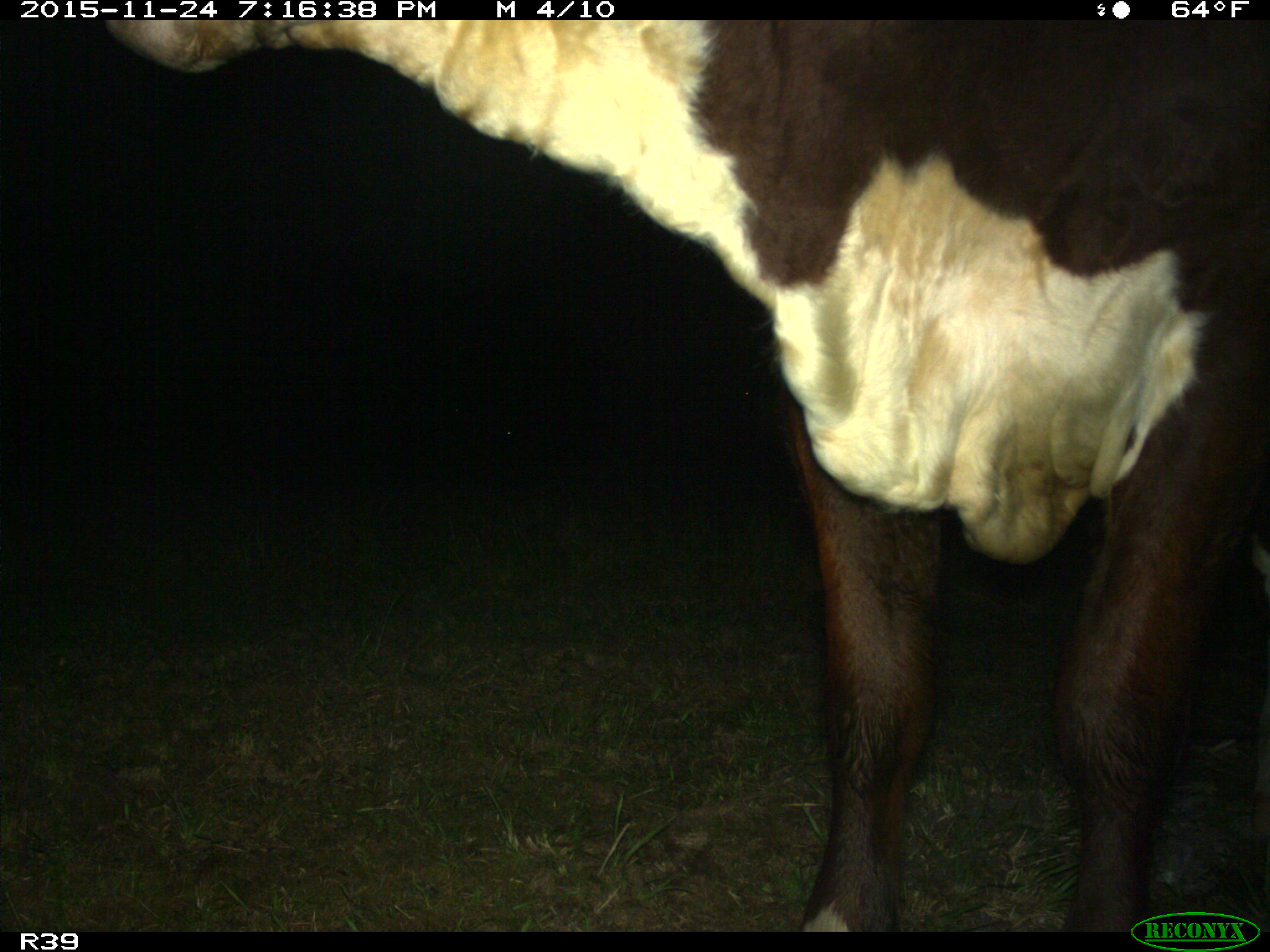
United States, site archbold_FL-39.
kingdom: Animalia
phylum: Chordata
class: Mammalia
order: Artiodactyla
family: Bovidae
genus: Bos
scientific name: Bos taurus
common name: domestic cow